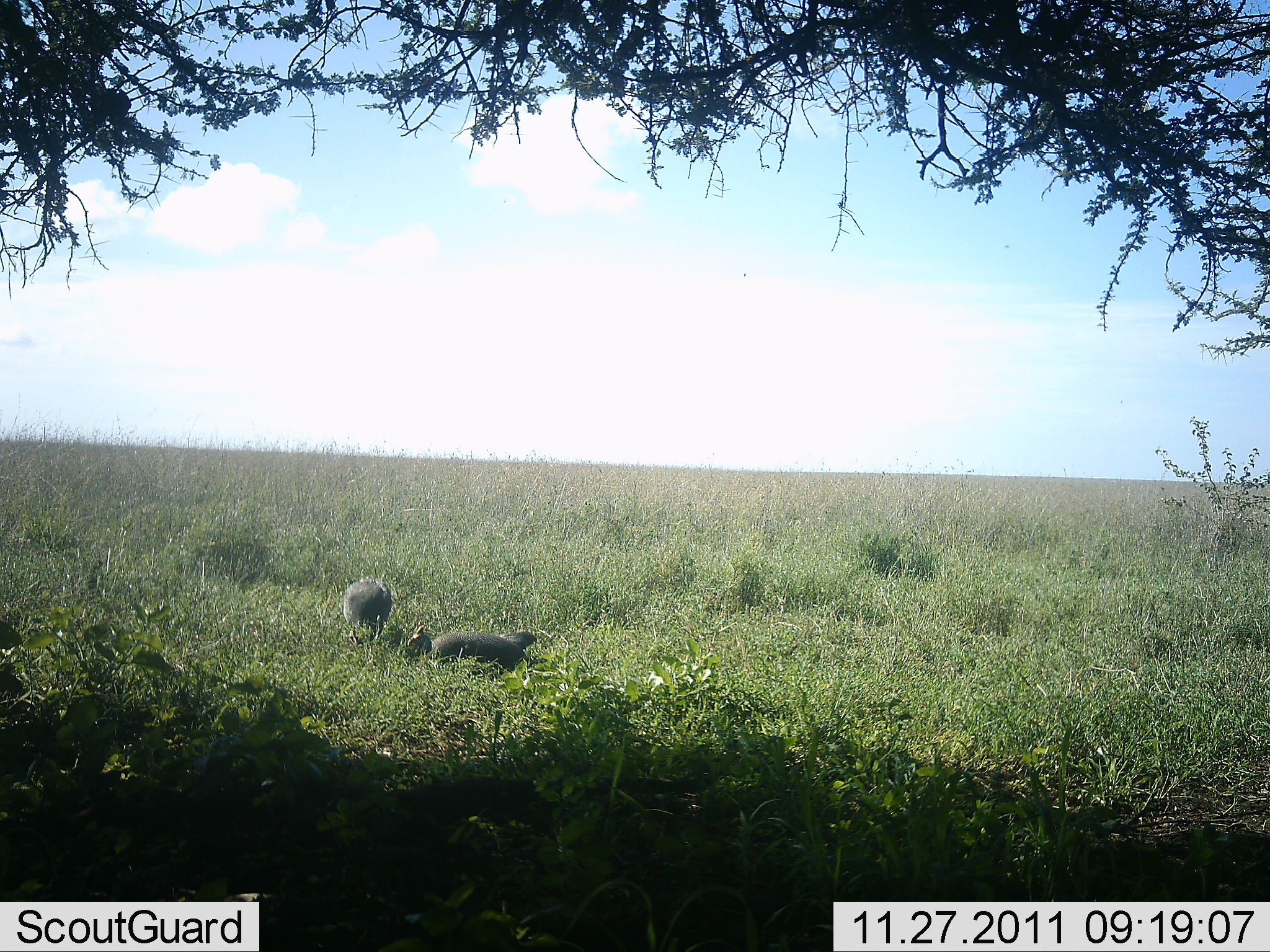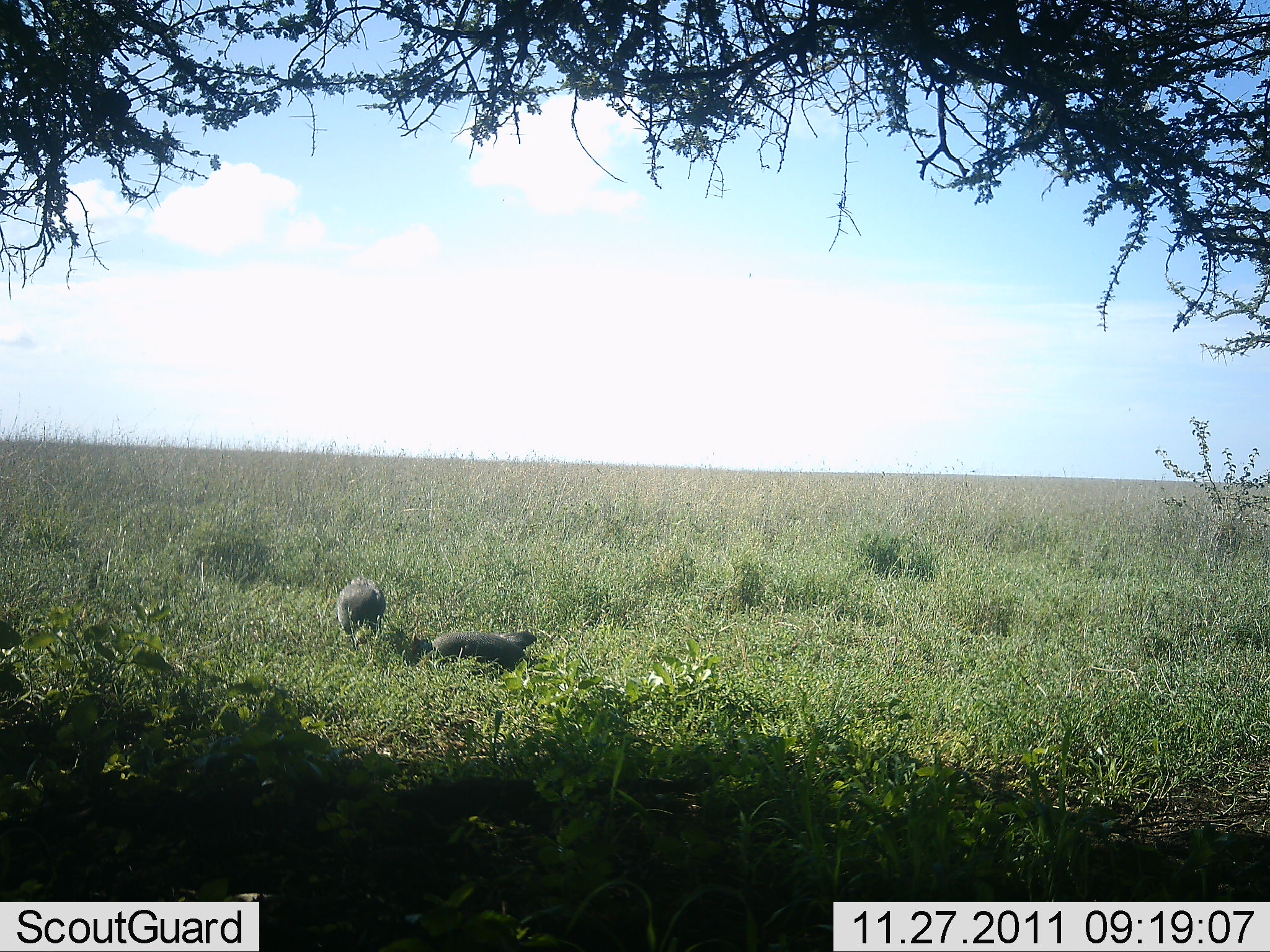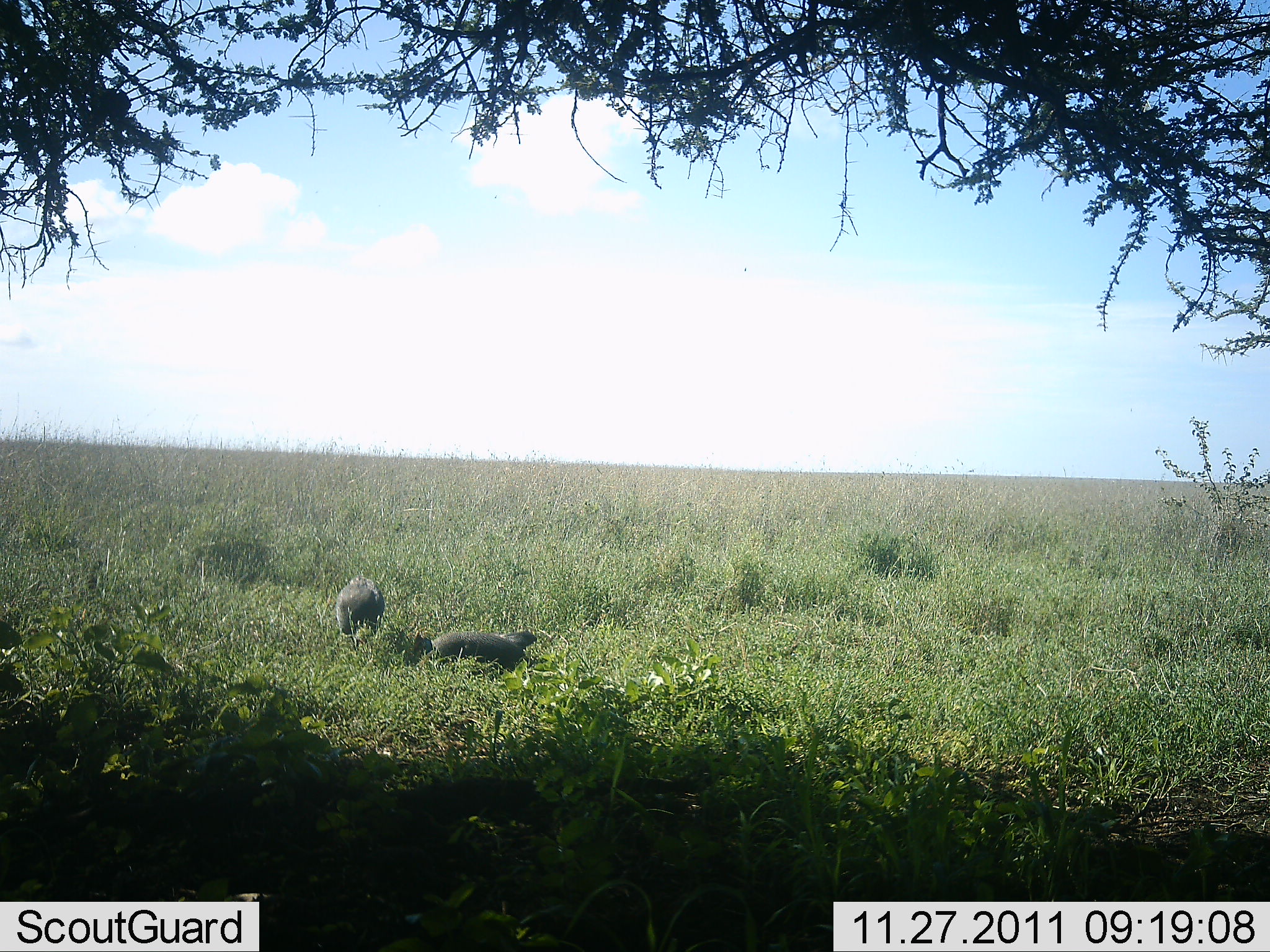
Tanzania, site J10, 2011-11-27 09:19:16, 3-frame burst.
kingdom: Animalia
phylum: Chordata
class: Aves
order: Galliformes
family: Numididae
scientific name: Numididae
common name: guinea fowl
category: guineafowl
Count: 2.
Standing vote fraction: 38%.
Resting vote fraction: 54%.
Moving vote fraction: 15%.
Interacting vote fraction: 0%.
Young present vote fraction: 8%.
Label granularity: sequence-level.